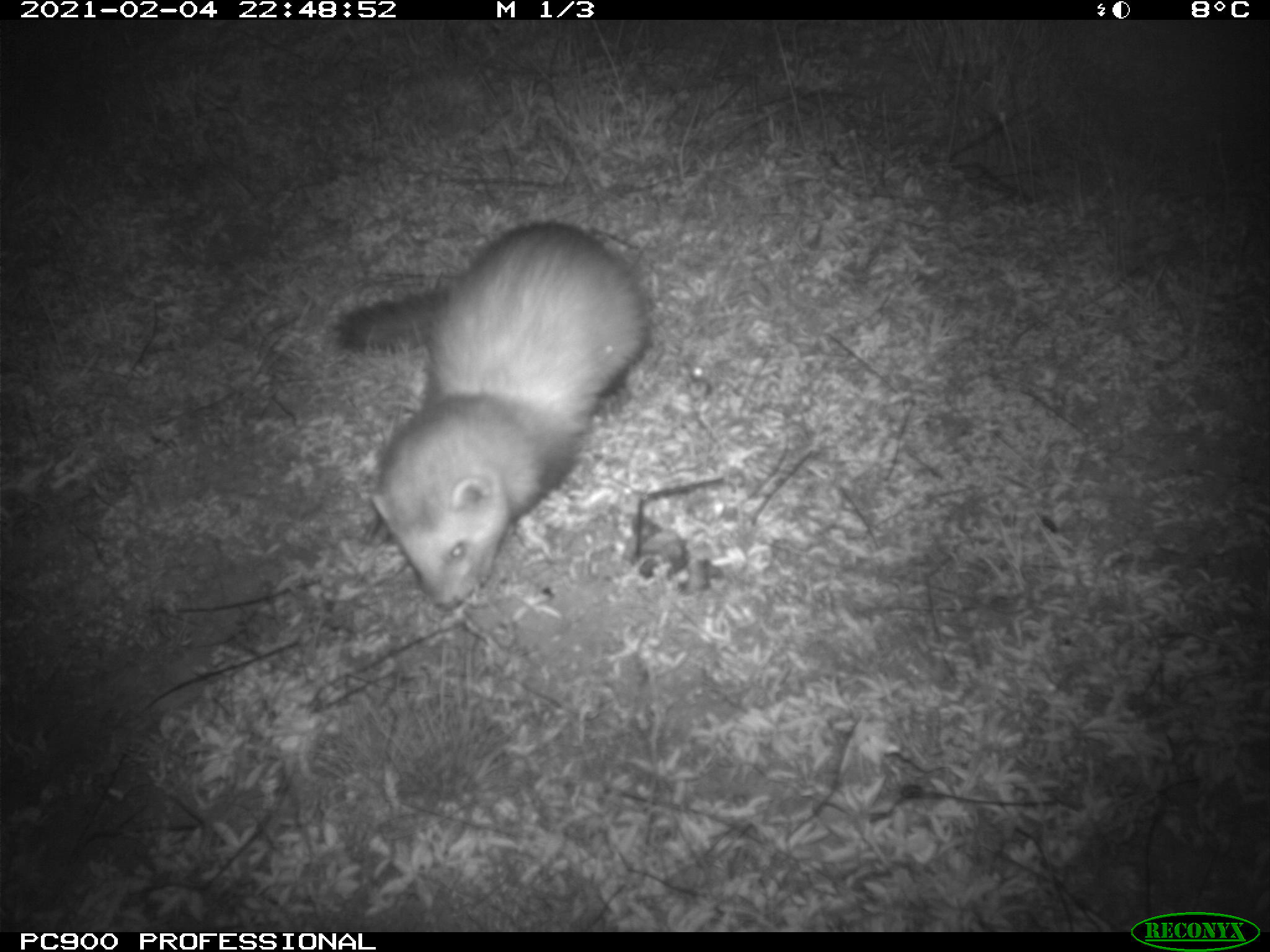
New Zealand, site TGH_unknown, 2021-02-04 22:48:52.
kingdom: Animalia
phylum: Chordata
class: Mammalia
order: Carnivora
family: Mustelidae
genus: Mustela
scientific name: Mustela furo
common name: ferret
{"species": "ferret (Mustela furo)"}